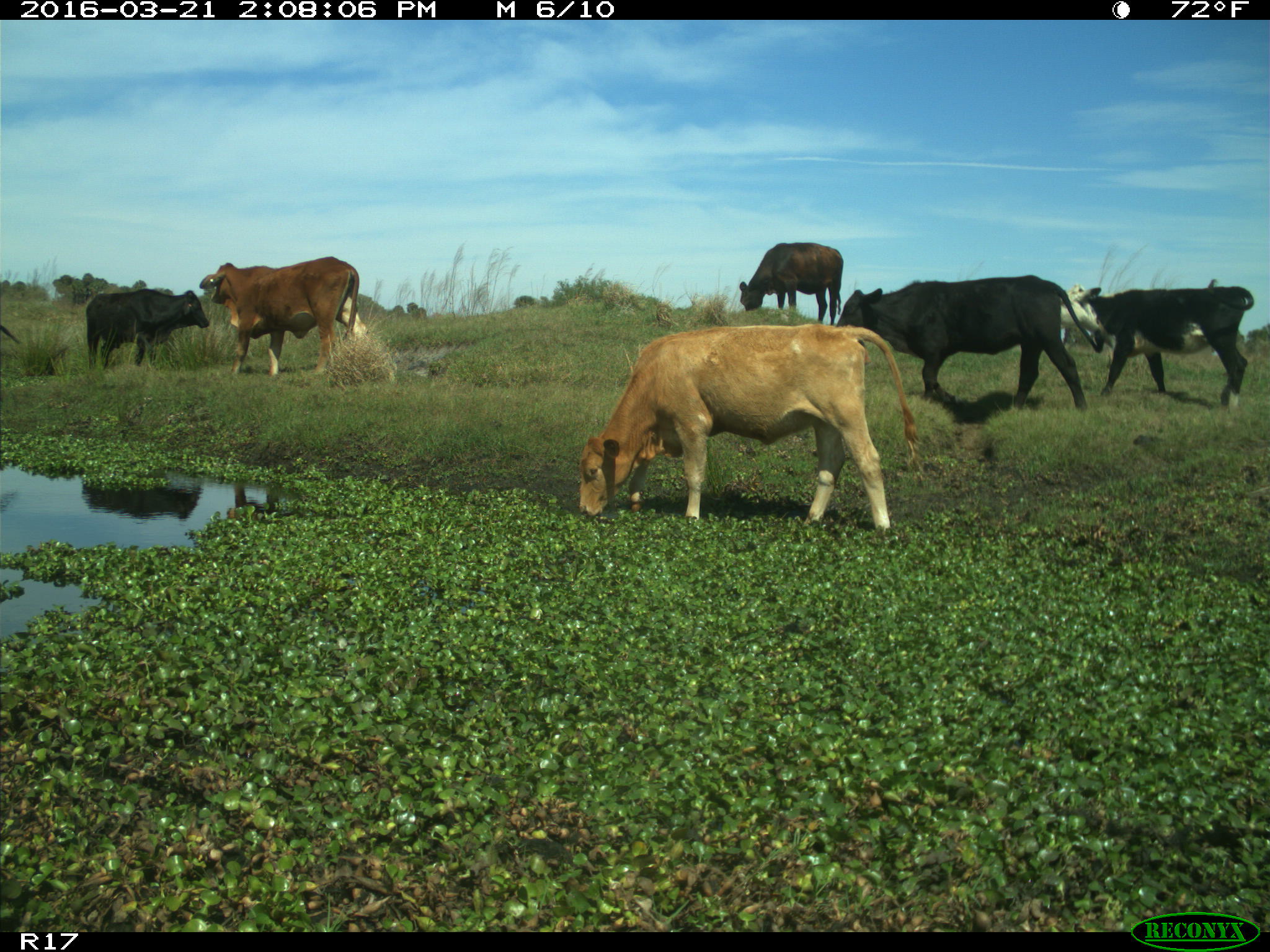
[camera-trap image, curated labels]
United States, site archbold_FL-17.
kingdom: Animalia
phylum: Chordata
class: Mammalia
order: Artiodactyla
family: Bovidae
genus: Bos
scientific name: Bos taurus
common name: domestic cow